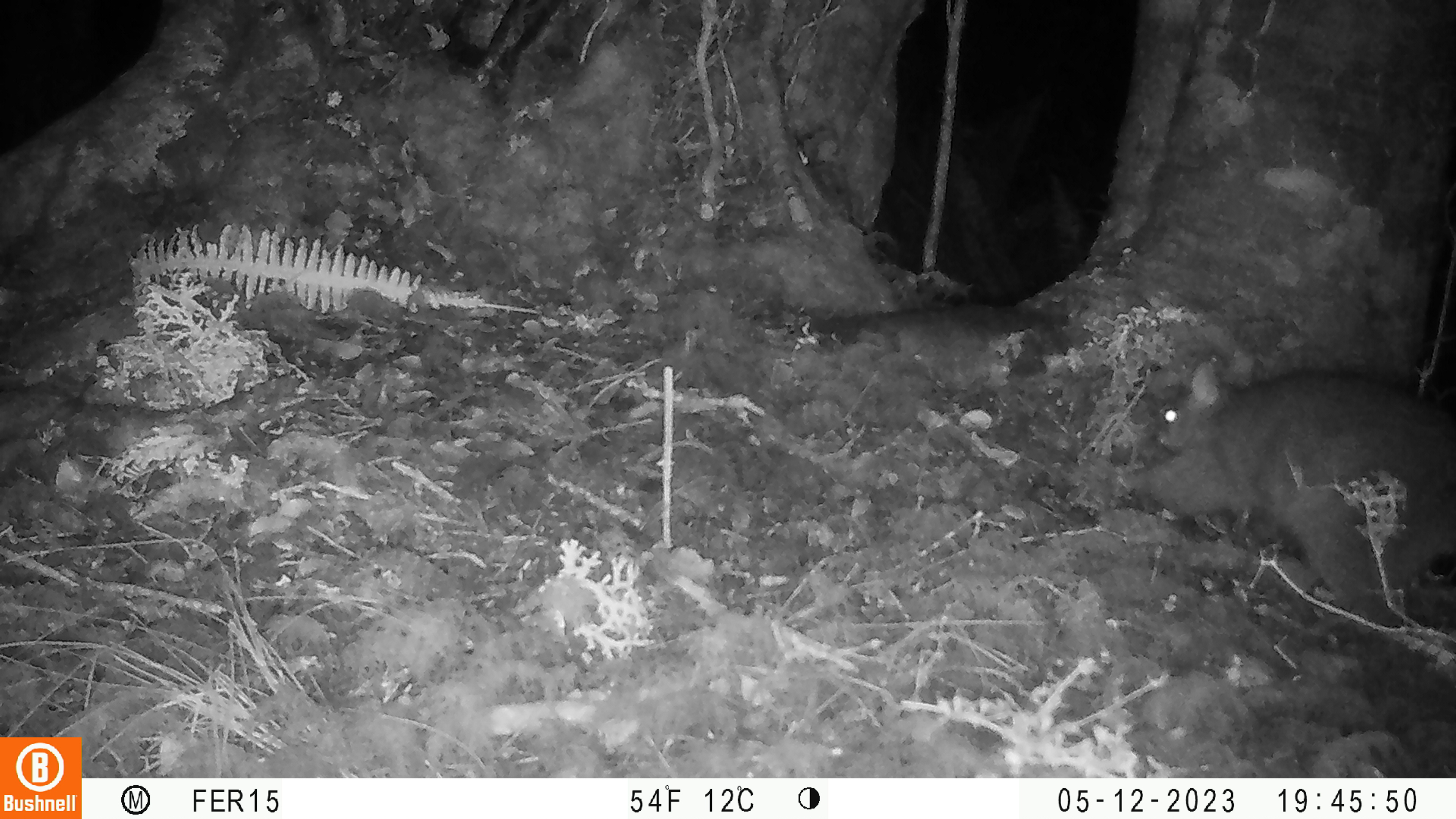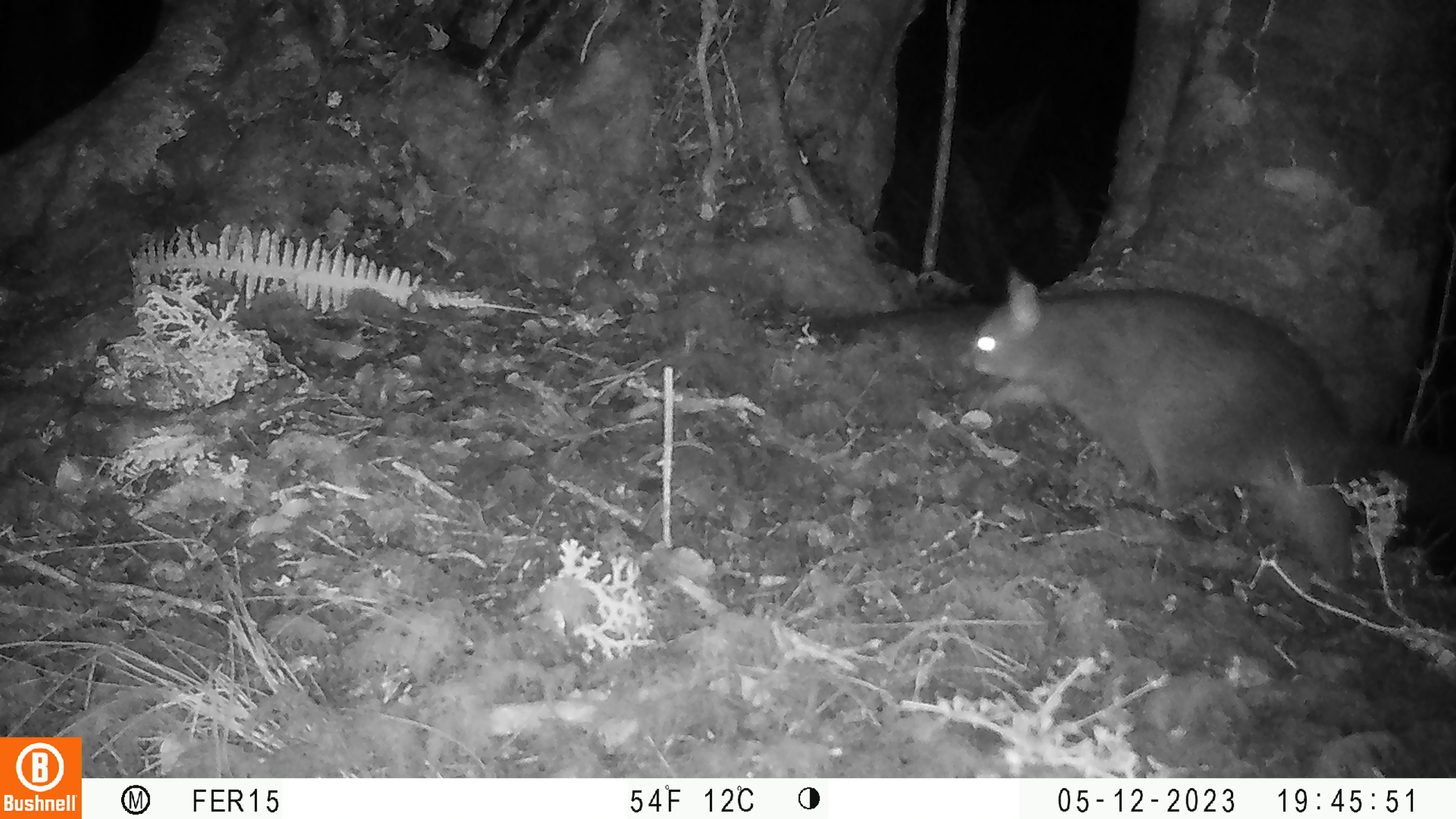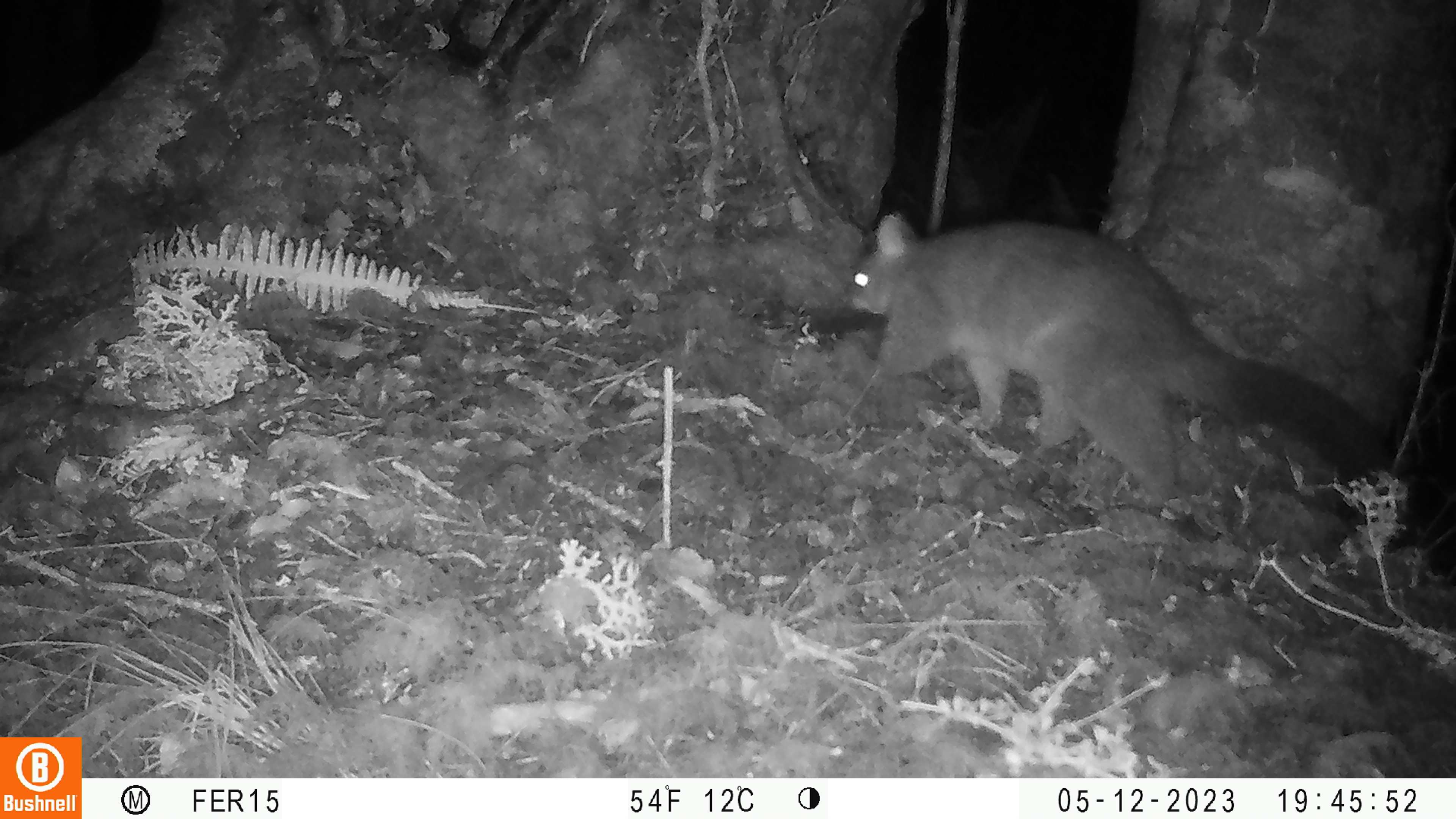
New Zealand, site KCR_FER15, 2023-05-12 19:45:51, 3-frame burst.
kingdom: Animalia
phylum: Chordata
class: Mammalia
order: Diprotodontia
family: Phalangeridae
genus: Trichosurus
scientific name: Trichosurus vulpecula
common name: common brushtail possum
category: possum